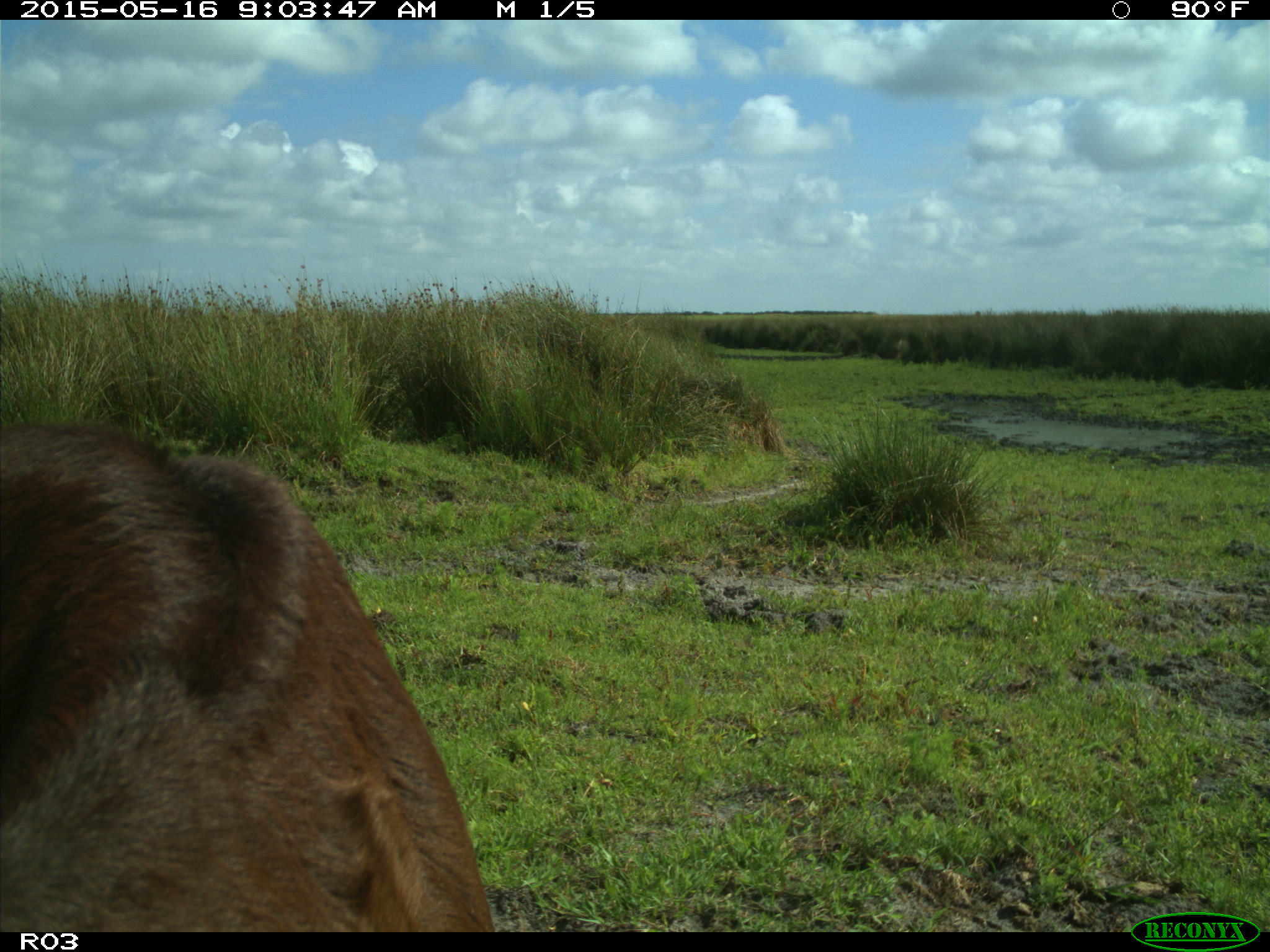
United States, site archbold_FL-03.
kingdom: Animalia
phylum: Chordata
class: Mammalia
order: Artiodactyla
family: Bovidae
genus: Bos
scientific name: Bos taurus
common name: domestic cow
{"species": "Bos taurus (domestic cow)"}